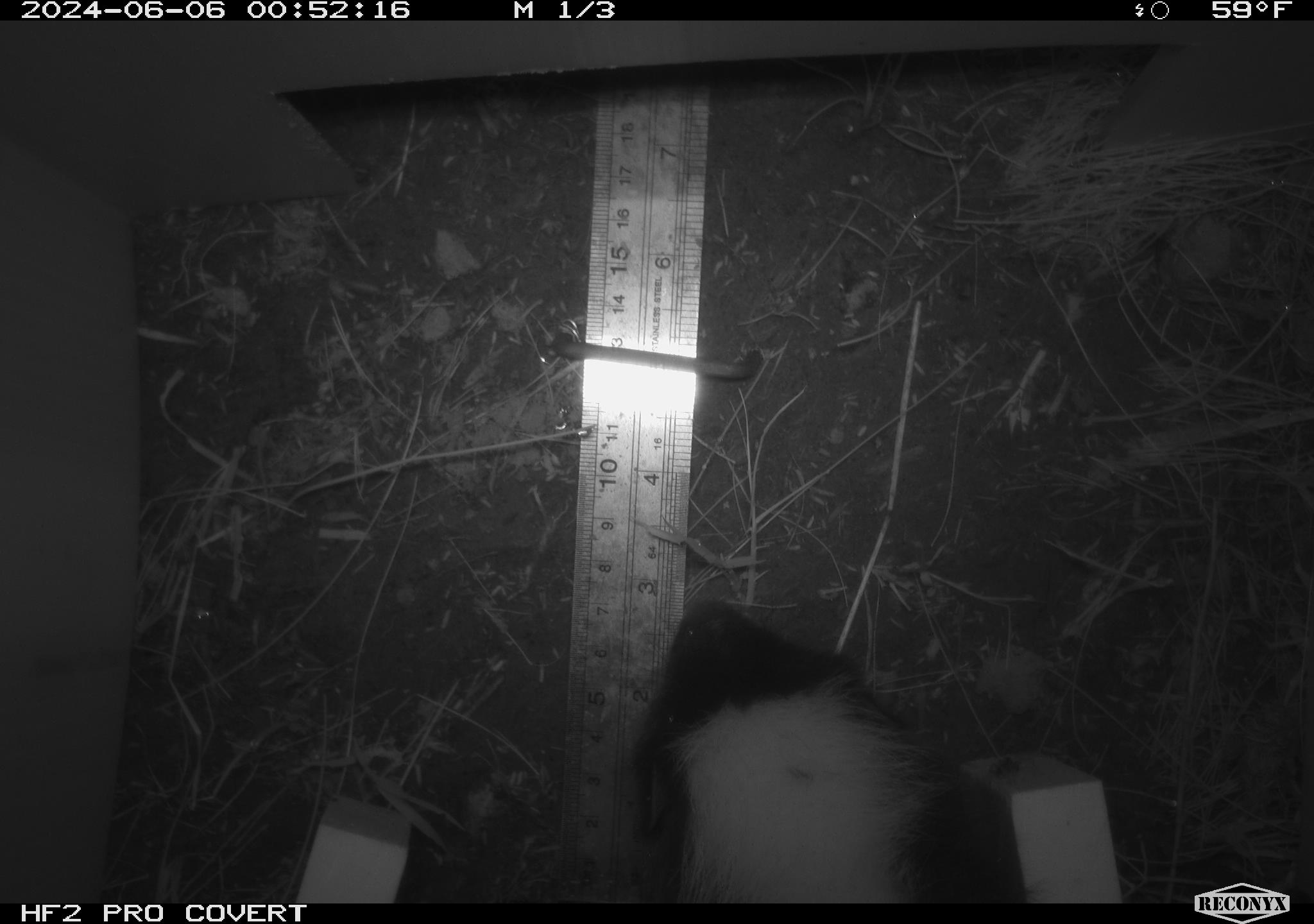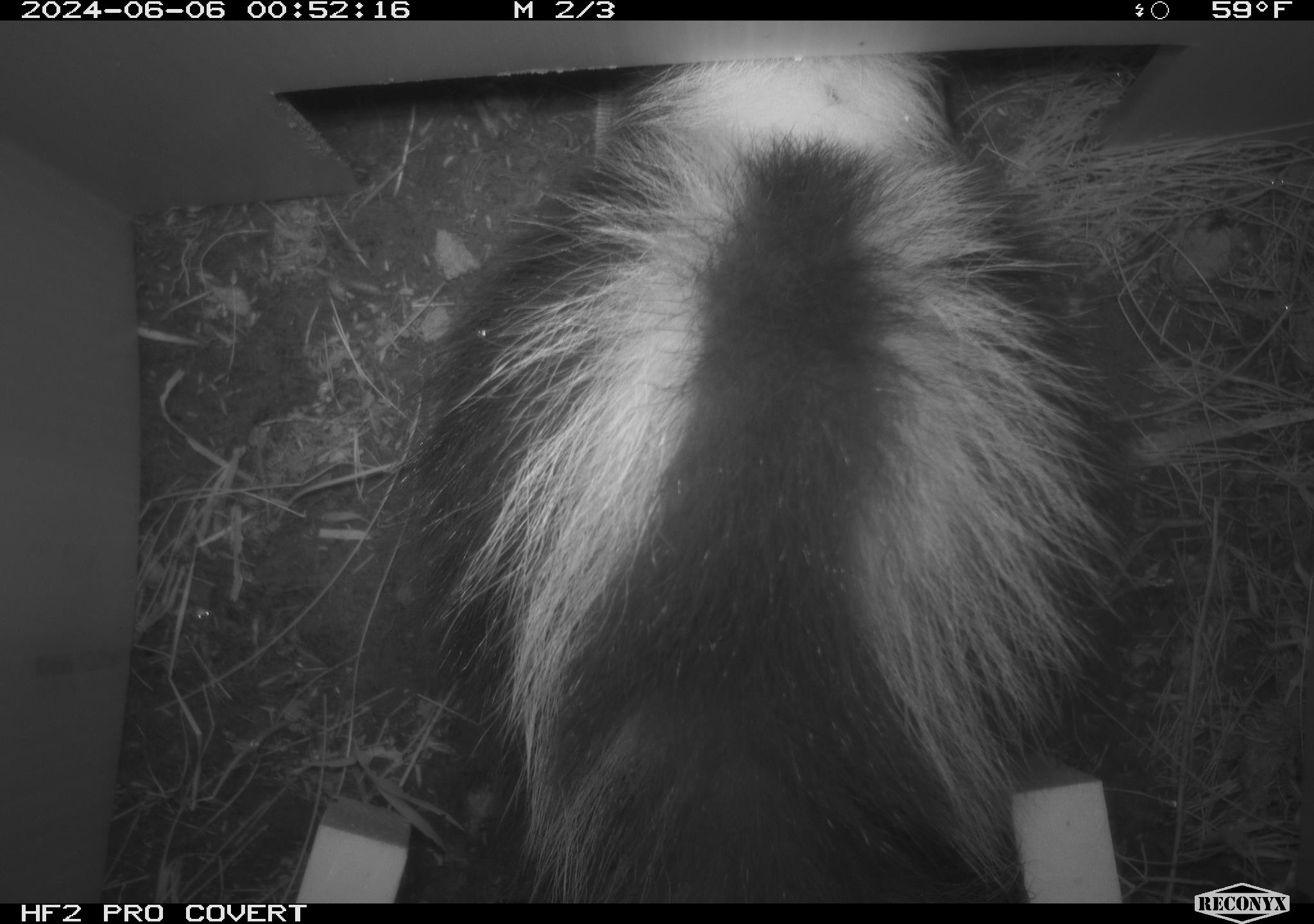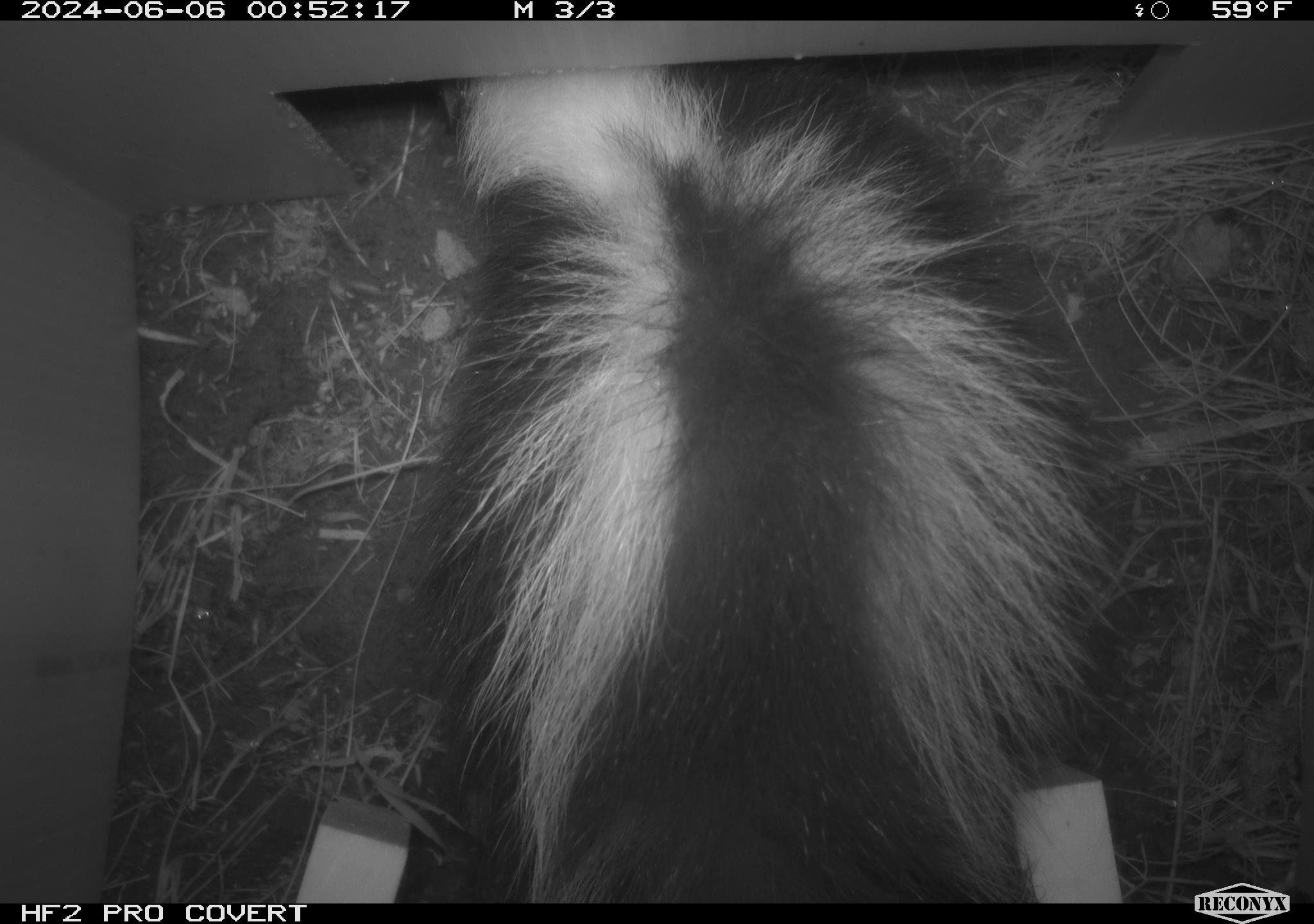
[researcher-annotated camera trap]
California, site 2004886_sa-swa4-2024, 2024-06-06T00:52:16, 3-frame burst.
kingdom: Animalia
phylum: Chordata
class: Mammalia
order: Carnivora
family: Mephitidae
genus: Mephitis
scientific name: Mephitis mephitis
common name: striped skunk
Striped skunk (Mephitis mephitis).